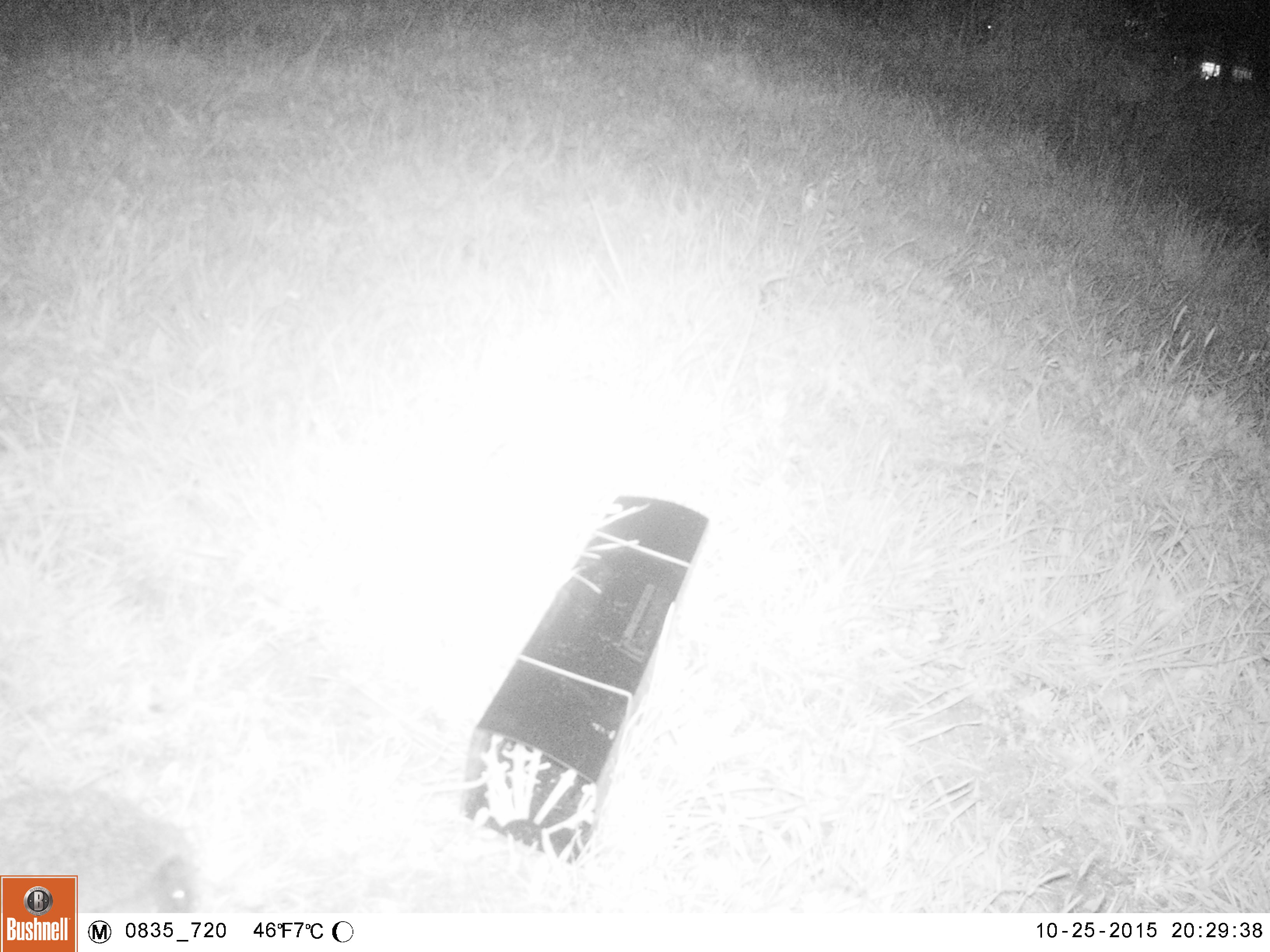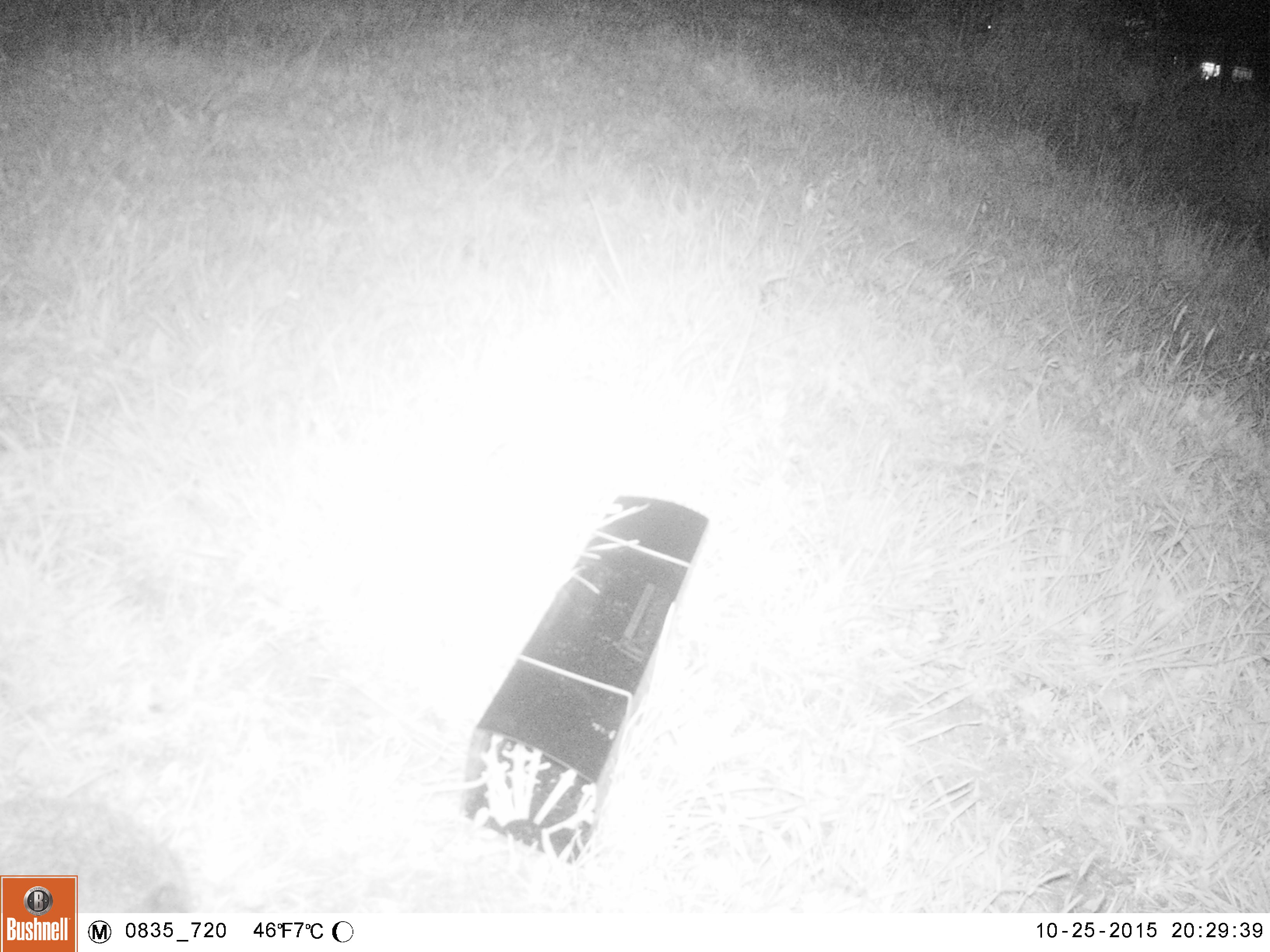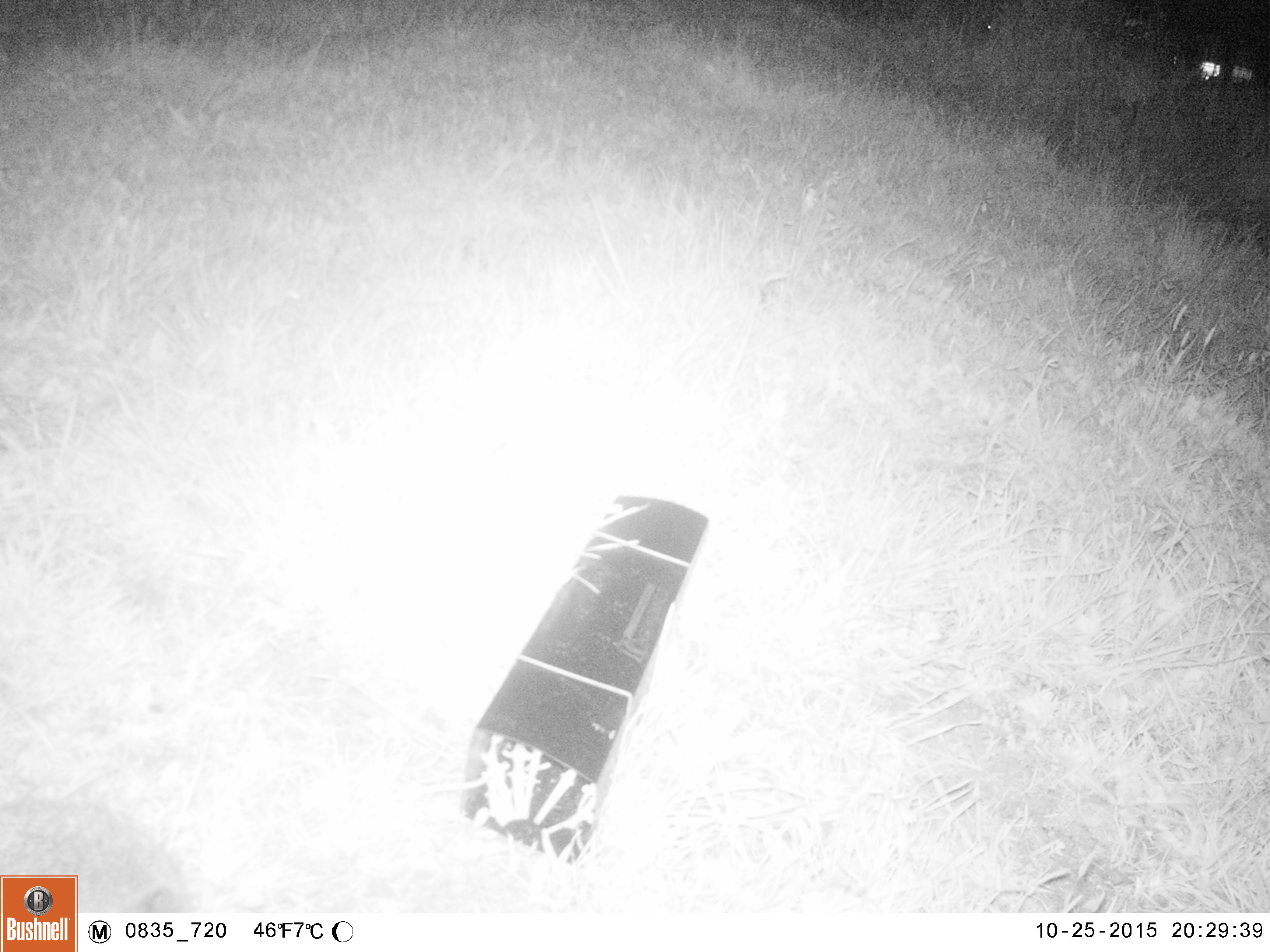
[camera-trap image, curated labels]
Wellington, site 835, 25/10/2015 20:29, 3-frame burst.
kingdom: Animalia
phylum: Chordata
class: Mammalia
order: Eulipotyphla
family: Erinaceidae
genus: Erinaceus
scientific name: Erinaceus europaeus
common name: hedgehog